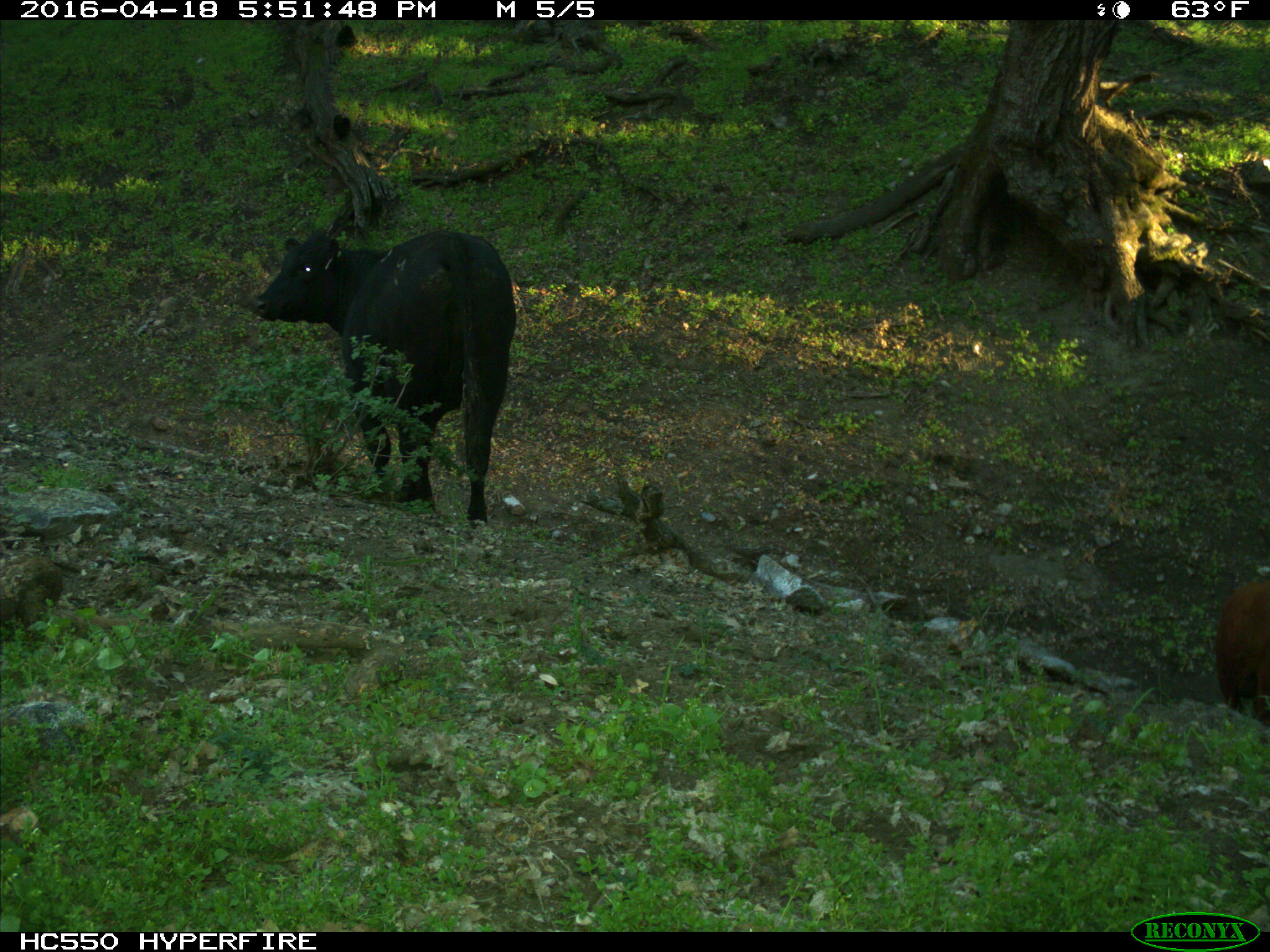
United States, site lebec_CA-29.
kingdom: Animalia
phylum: Chordata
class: Mammalia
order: Artiodactyla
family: Bovidae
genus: Bos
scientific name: Bos taurus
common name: domestic cow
Bos taurus (domestic cow).